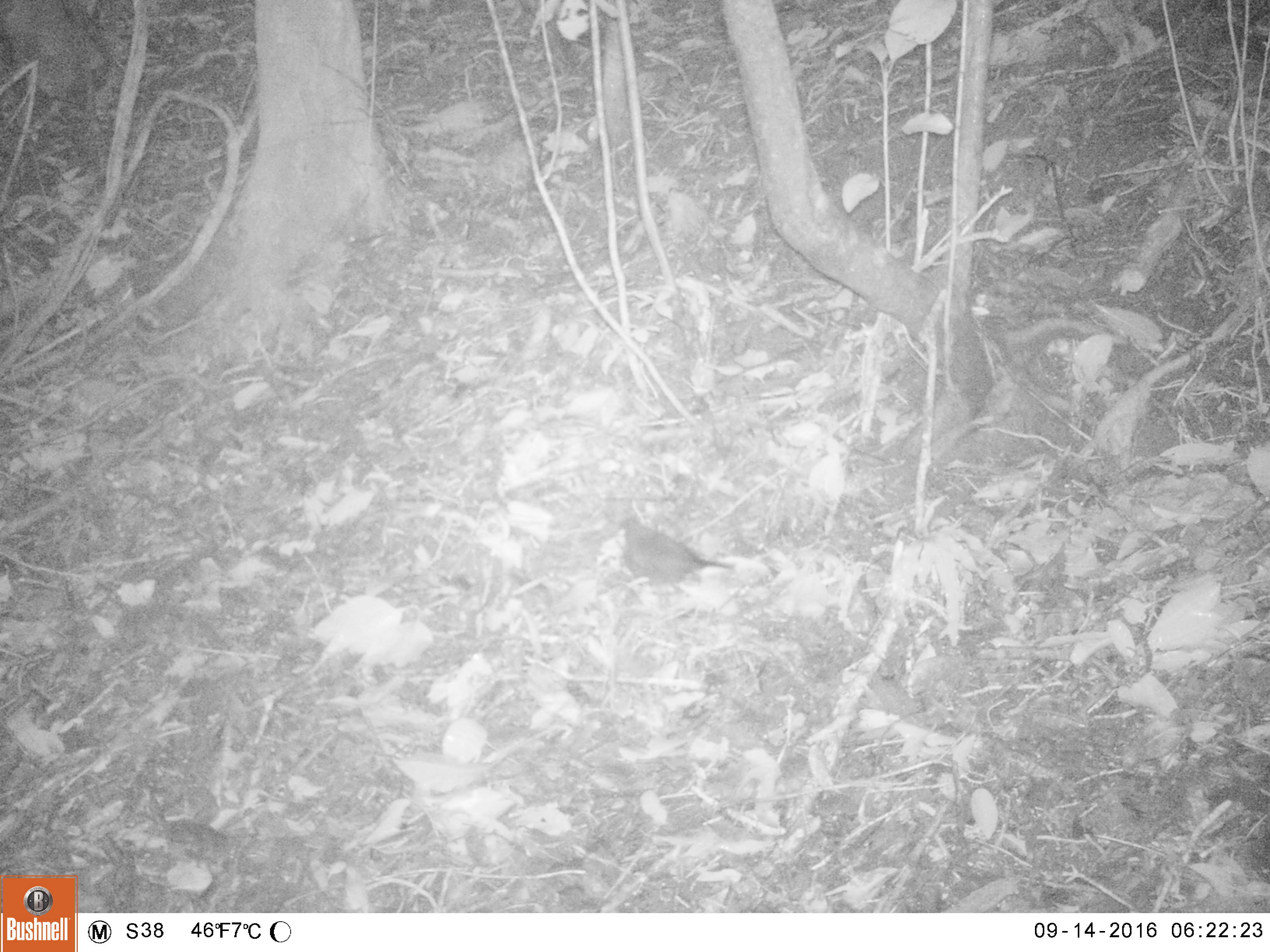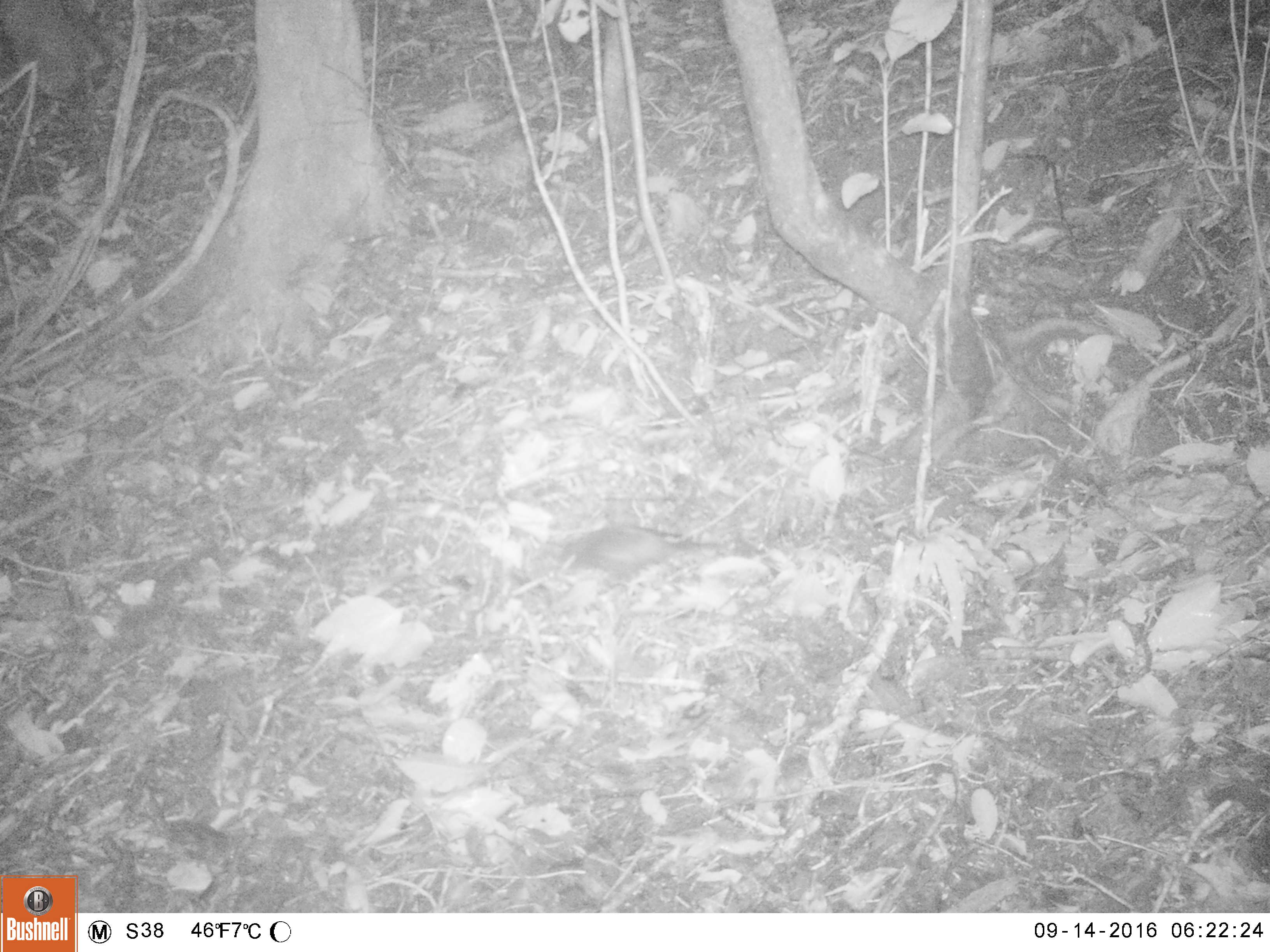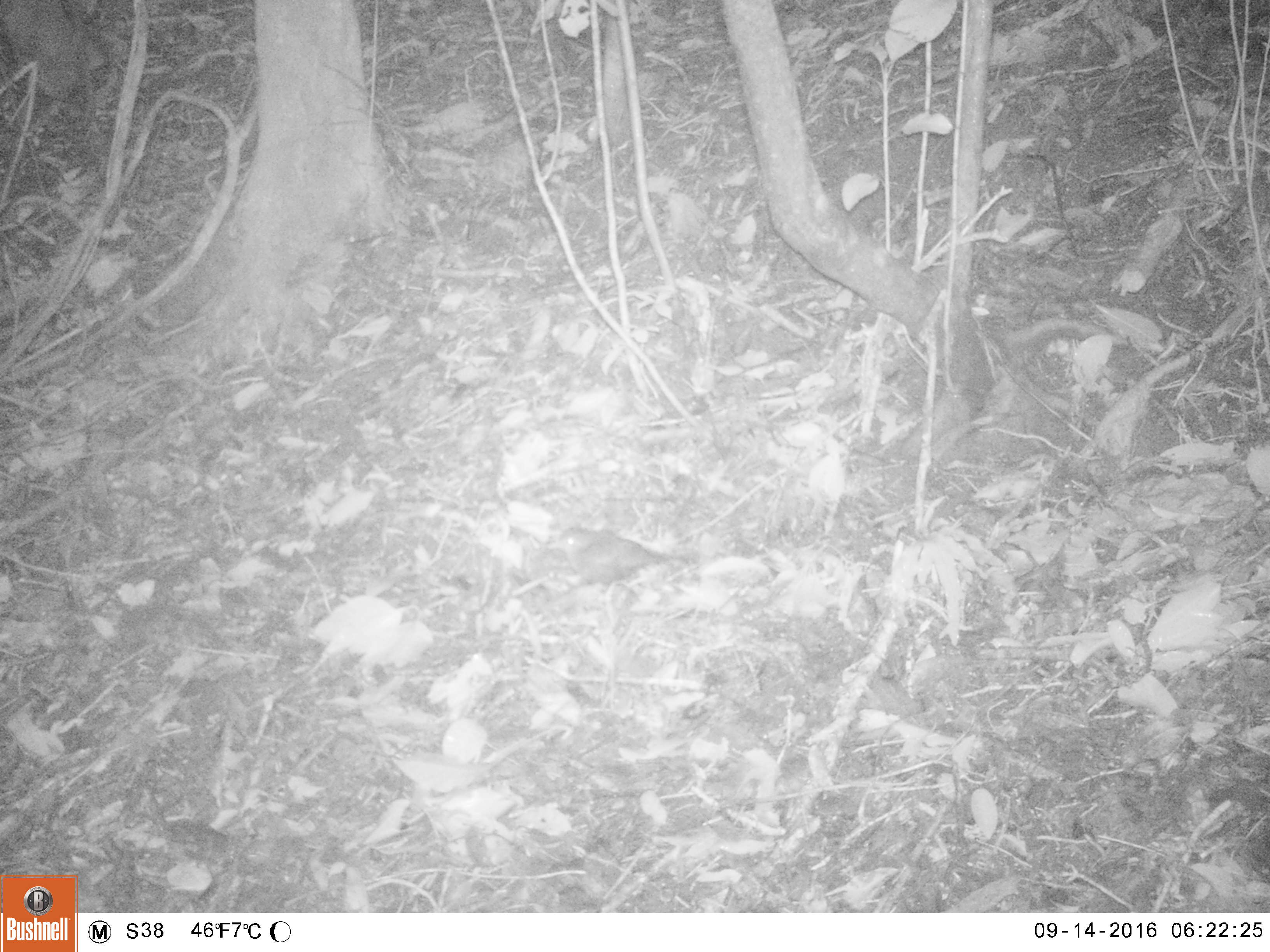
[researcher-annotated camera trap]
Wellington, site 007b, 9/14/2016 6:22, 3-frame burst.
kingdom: Animalia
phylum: Chordata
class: Aves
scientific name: Aves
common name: bird